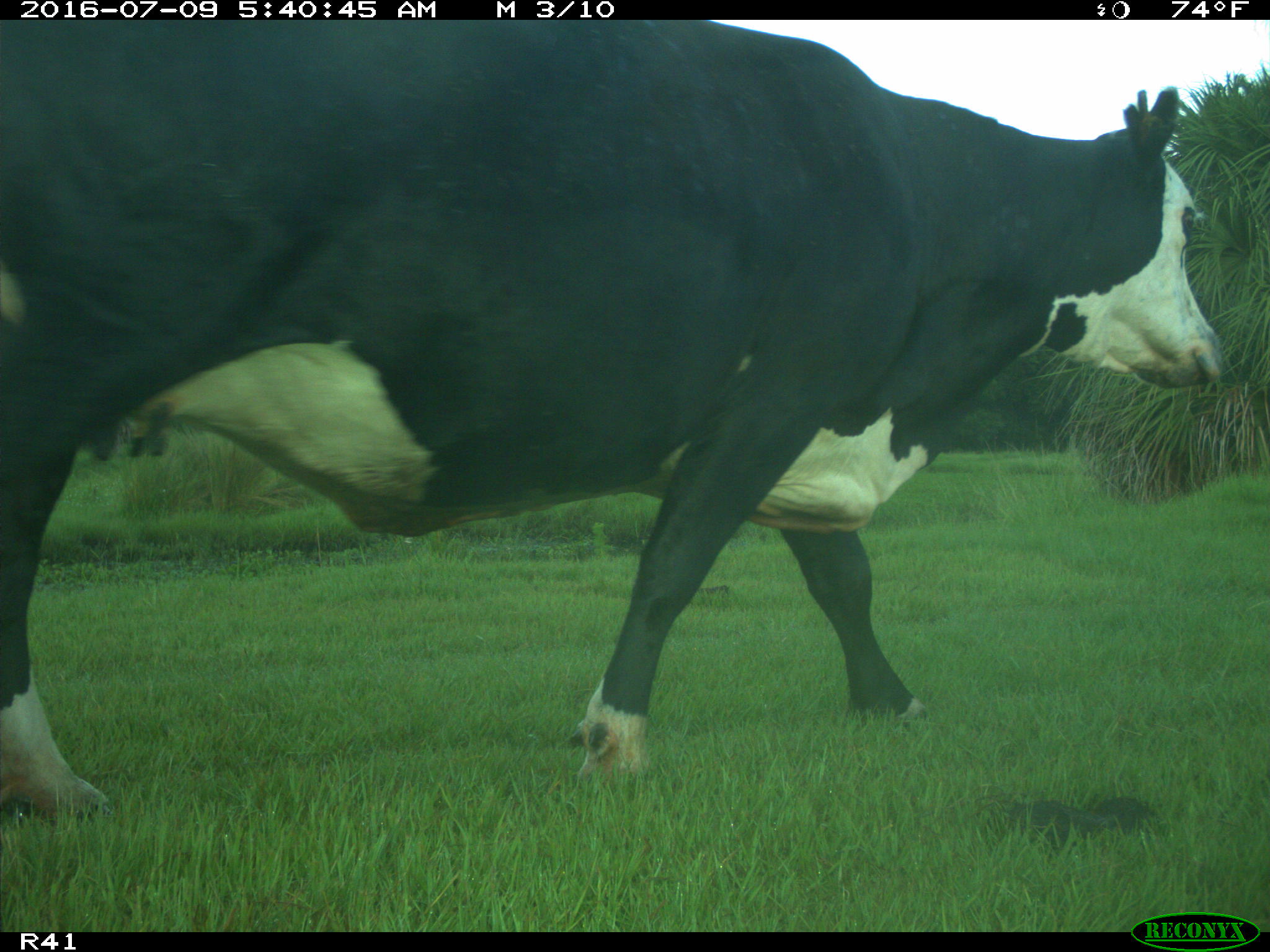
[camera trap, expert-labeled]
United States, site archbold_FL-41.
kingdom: Animalia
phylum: Chordata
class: Mammalia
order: Artiodactyla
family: Bovidae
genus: Bos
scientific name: Bos taurus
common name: domestic cow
Bos taurus (domestic cow).